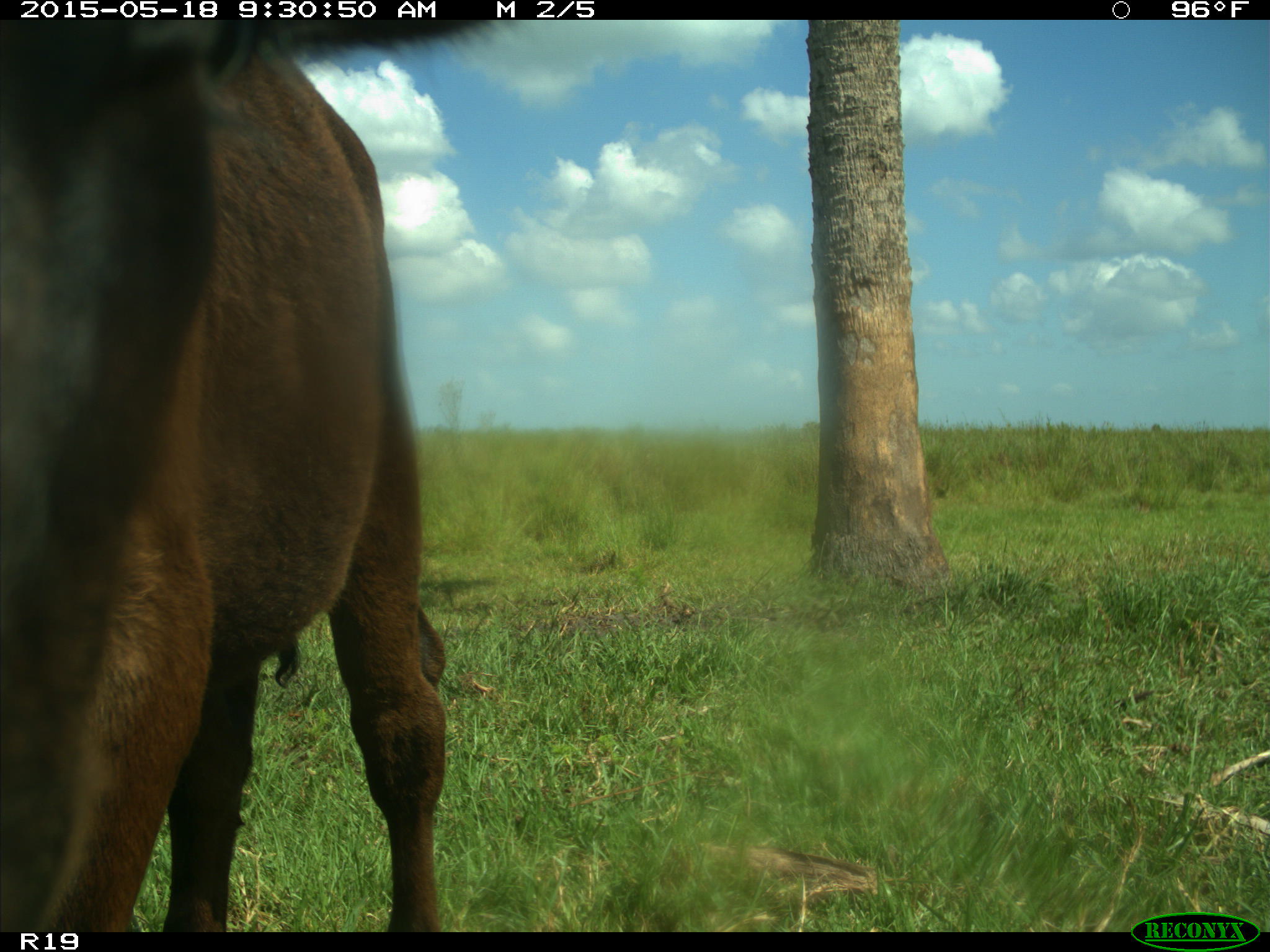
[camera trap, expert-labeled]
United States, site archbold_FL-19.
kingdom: Animalia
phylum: Chordata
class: Mammalia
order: Artiodactyla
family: Bovidae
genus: Bos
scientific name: Bos taurus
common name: domestic cow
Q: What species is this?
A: Bos taurus (domestic cow).